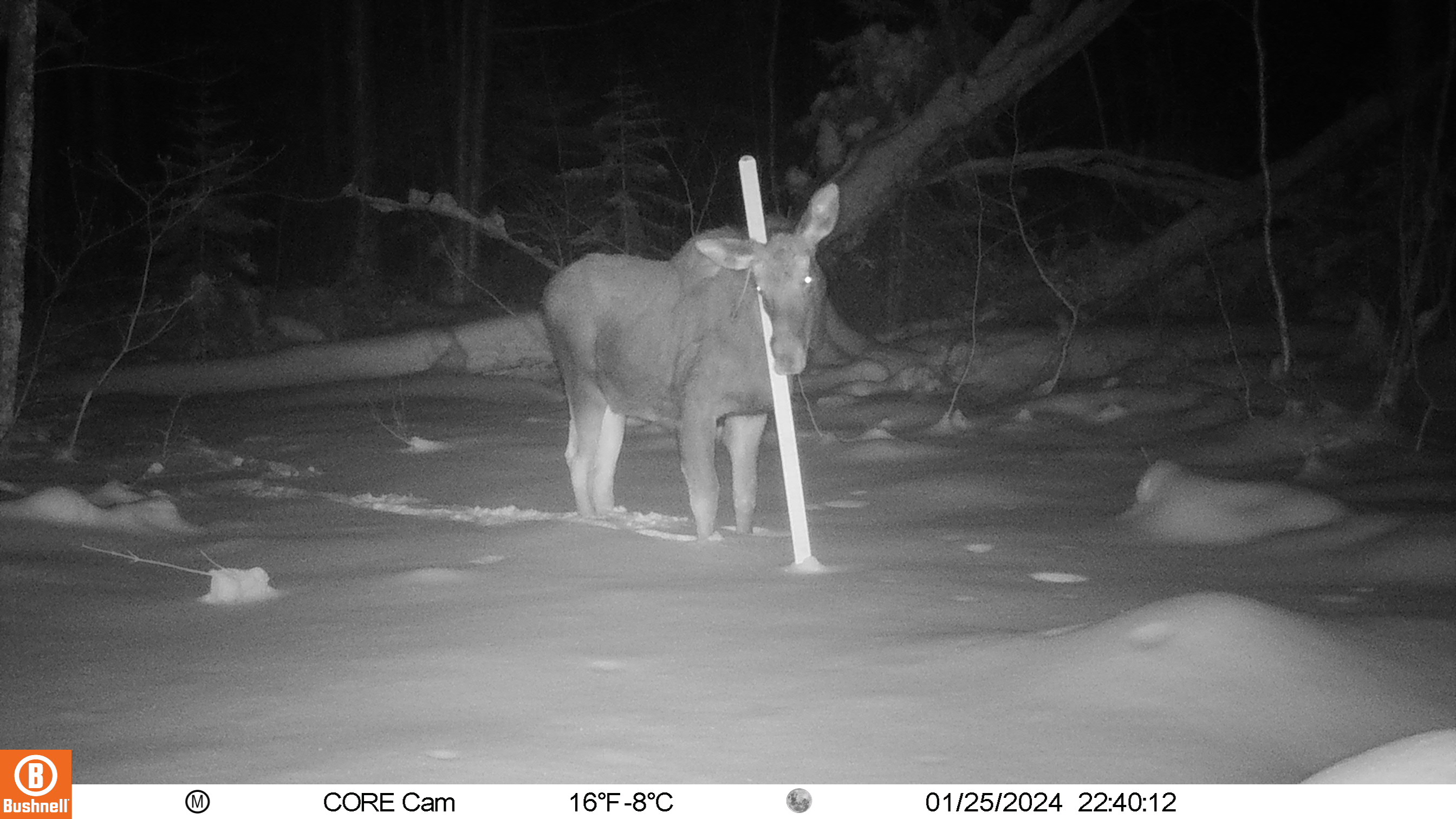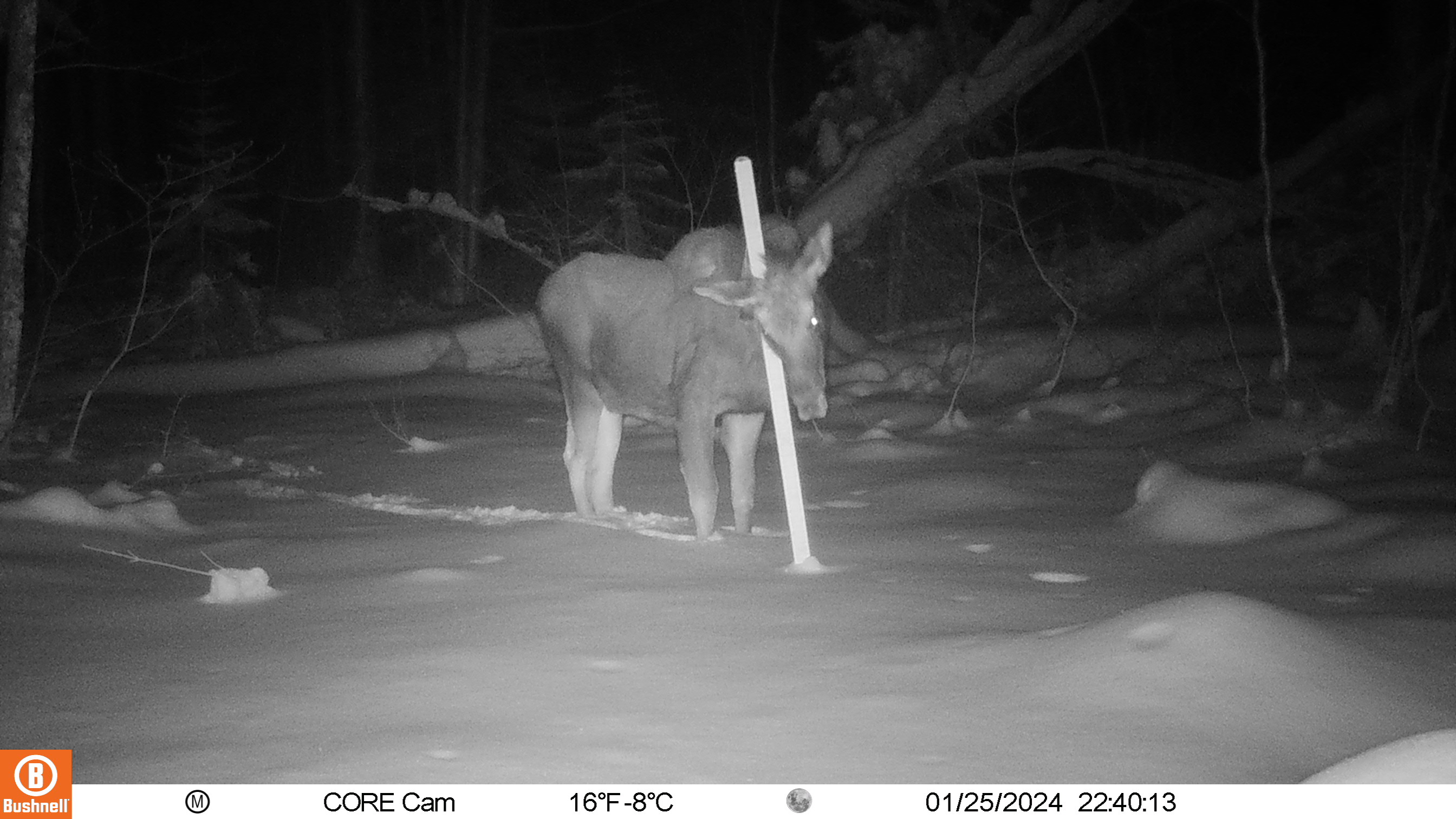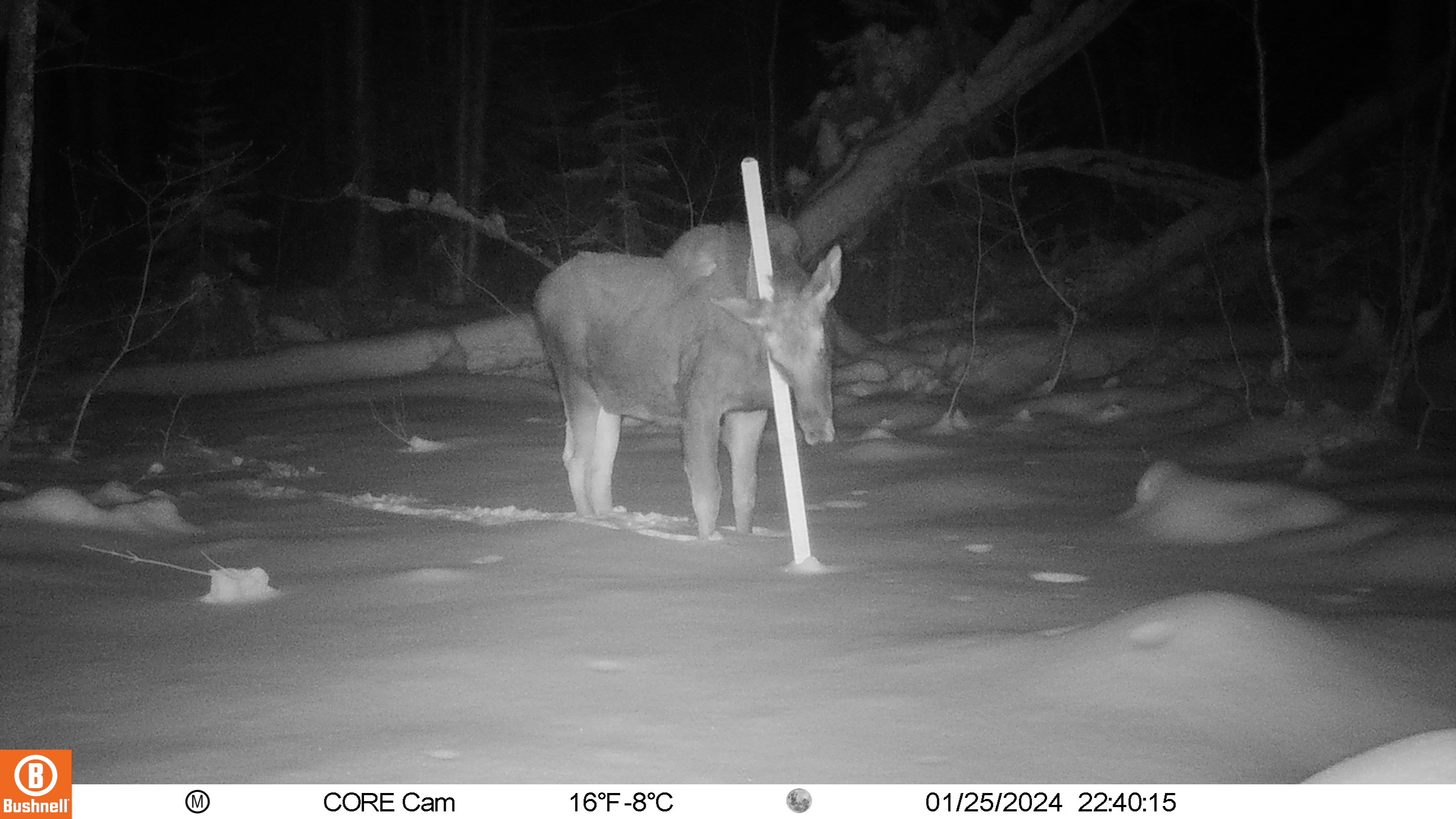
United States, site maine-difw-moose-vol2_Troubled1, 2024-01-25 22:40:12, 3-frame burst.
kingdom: Animalia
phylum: Chordata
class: Mammalia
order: Artiodactyla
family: Cervidae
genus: Alces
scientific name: Alces alces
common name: moose